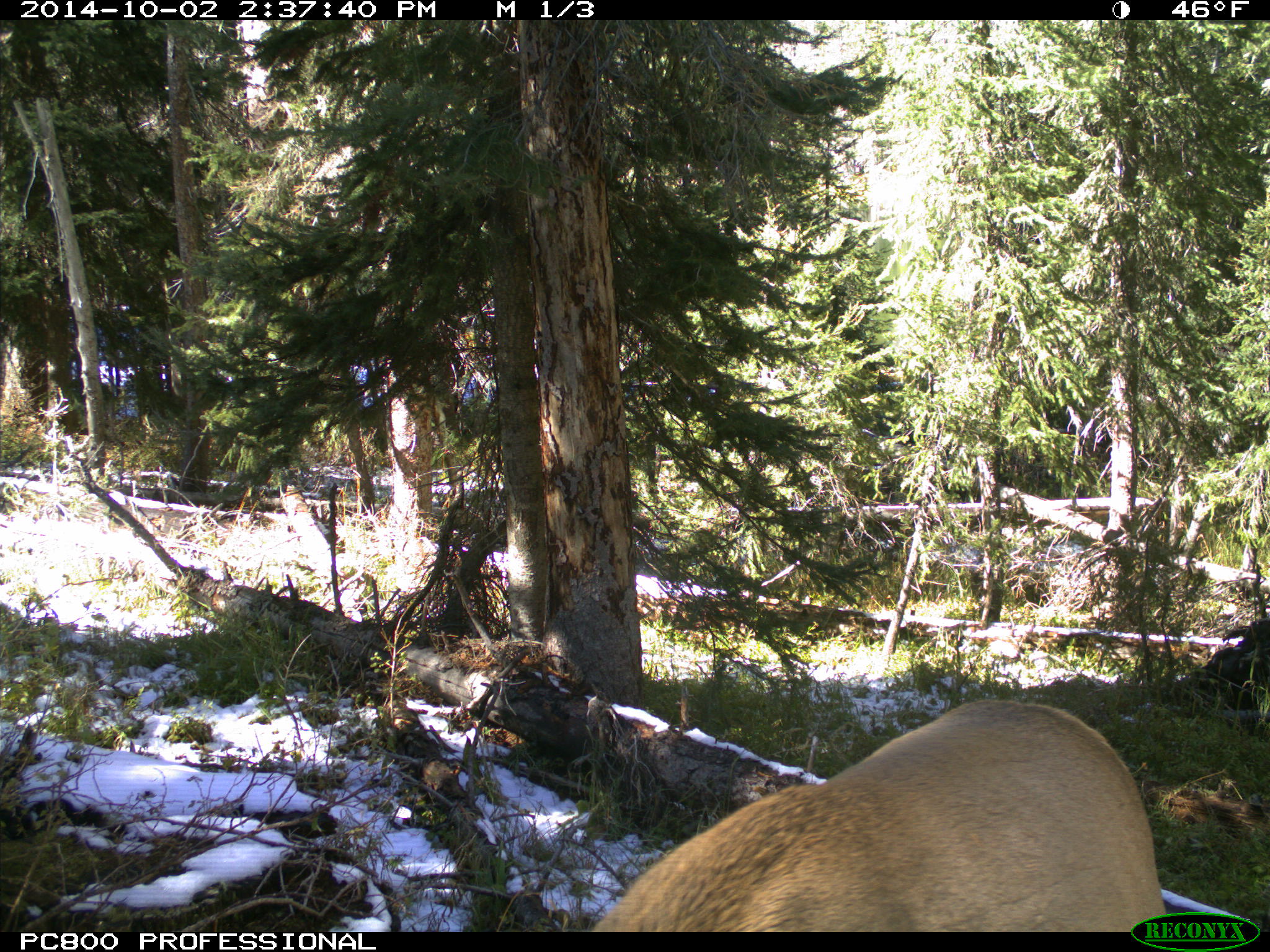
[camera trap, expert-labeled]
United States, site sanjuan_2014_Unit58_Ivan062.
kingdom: Animalia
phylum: Chordata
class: Mammalia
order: Artiodactyla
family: Cervidae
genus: Cervus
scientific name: Cervus elaphus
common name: red deer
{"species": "Cervus elaphus (red deer)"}